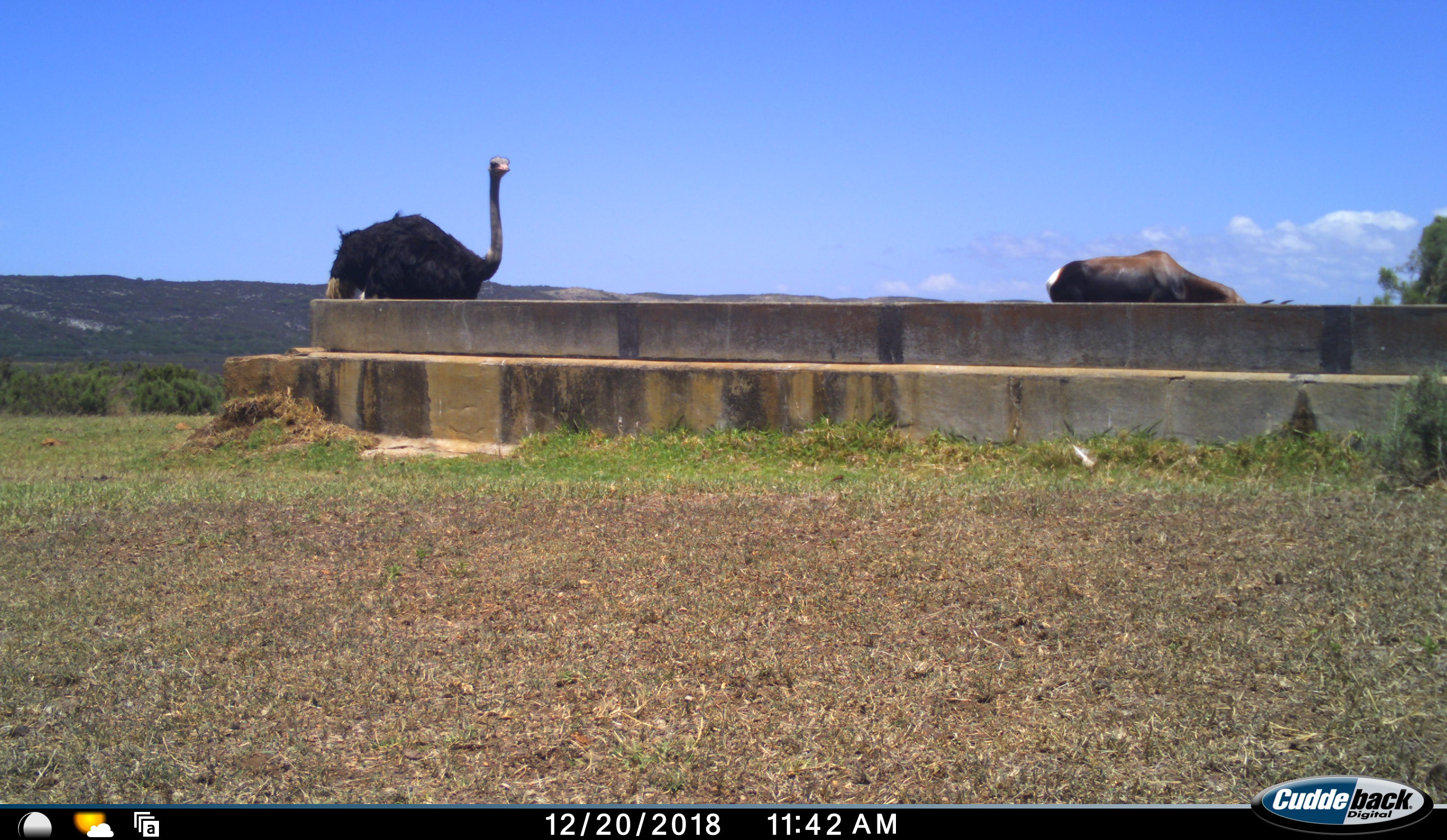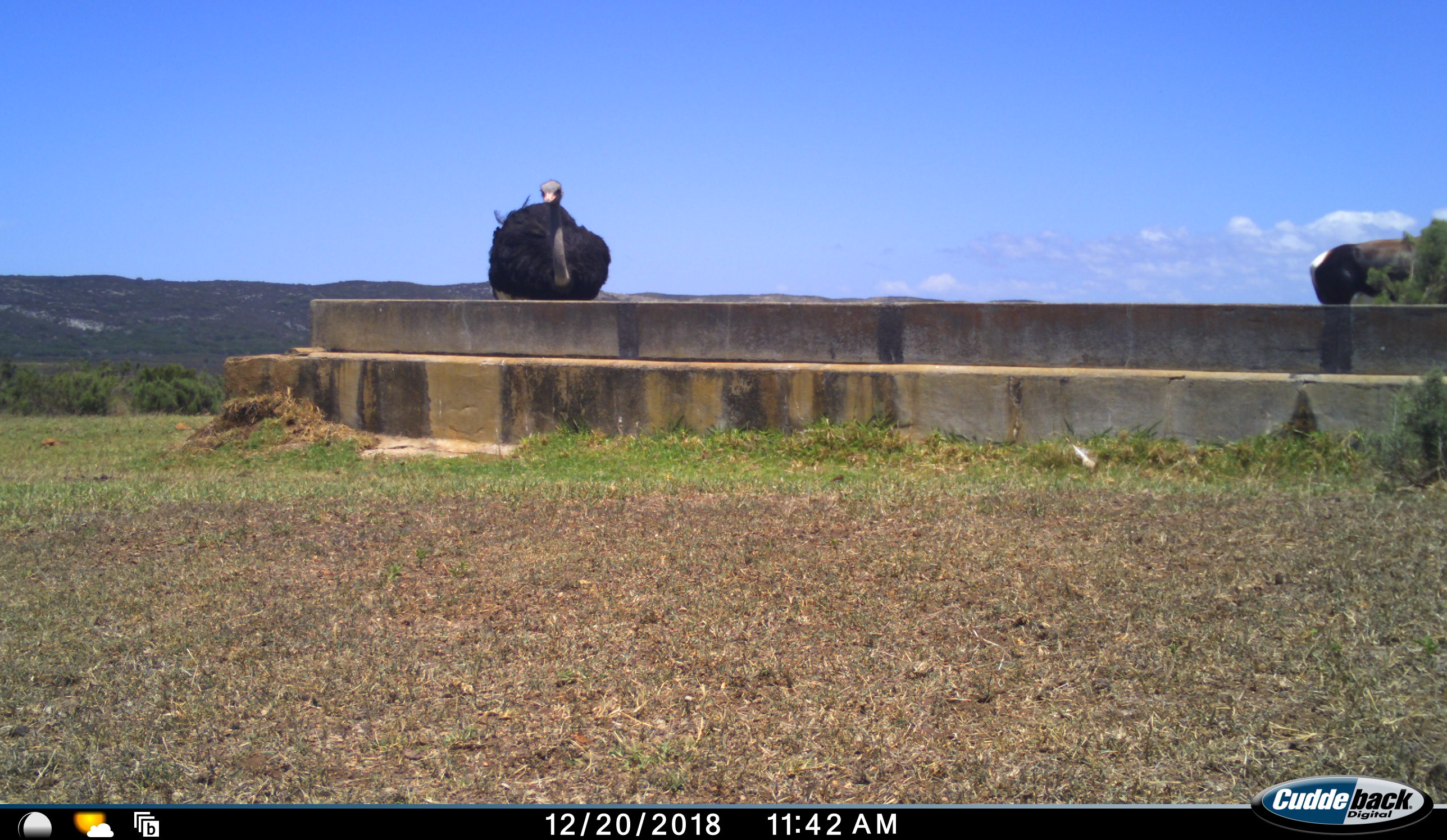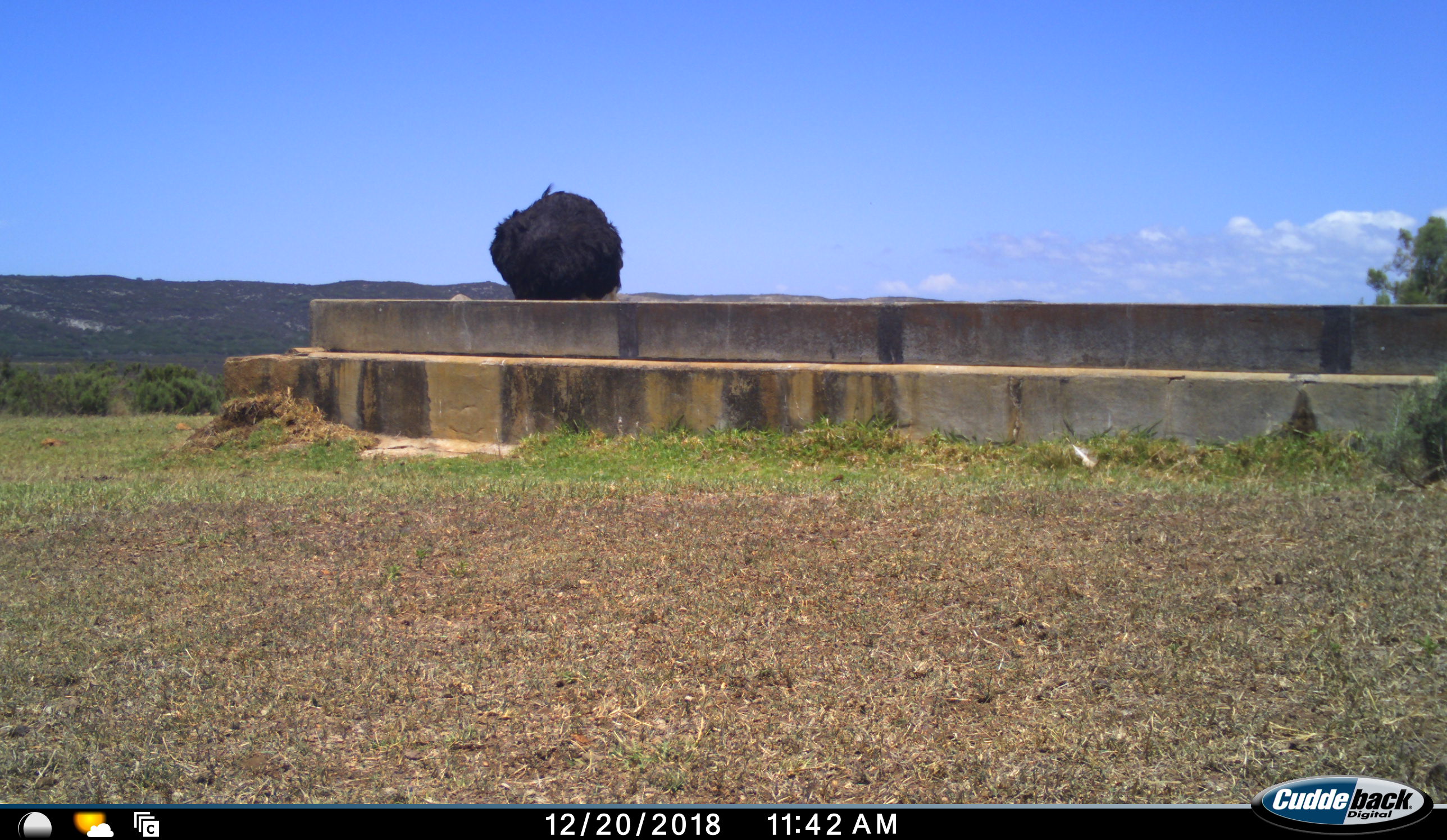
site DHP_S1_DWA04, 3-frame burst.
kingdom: Animalia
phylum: Chordata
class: Mammalia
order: Artiodactyla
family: Bovidae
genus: Damaliscus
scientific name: Damaliscus pygargus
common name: bontebok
Bontebok (Damaliscus pygargus), count 1. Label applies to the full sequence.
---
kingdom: Animalia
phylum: Chordata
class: Aves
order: Struthioniformes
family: Struthionidae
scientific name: Struthionidae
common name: ostrich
Ostrich (Struthionidae), count 1. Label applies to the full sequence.